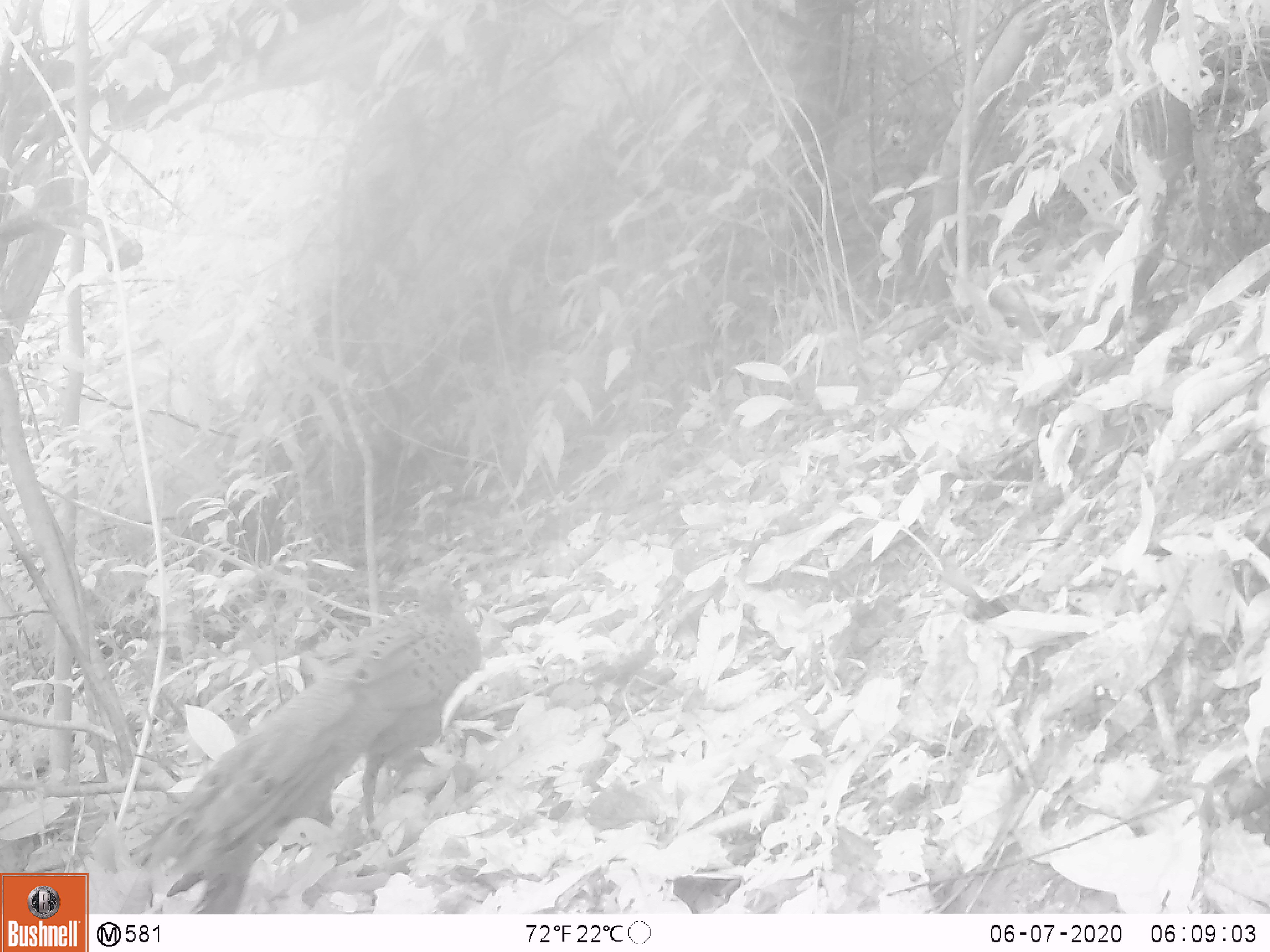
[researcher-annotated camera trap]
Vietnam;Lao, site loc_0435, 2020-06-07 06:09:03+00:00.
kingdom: Animalia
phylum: Chordata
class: Aves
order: Galliformes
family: Phasianidae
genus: Polyplectron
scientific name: Polyplectron bicalcaratum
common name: gray peacock-pheasant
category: grey peacock pheasant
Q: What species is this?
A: Grey peacock pheasant (gray peacock-pheasant) (Polyplectron bicalcaratum).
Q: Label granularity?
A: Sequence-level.